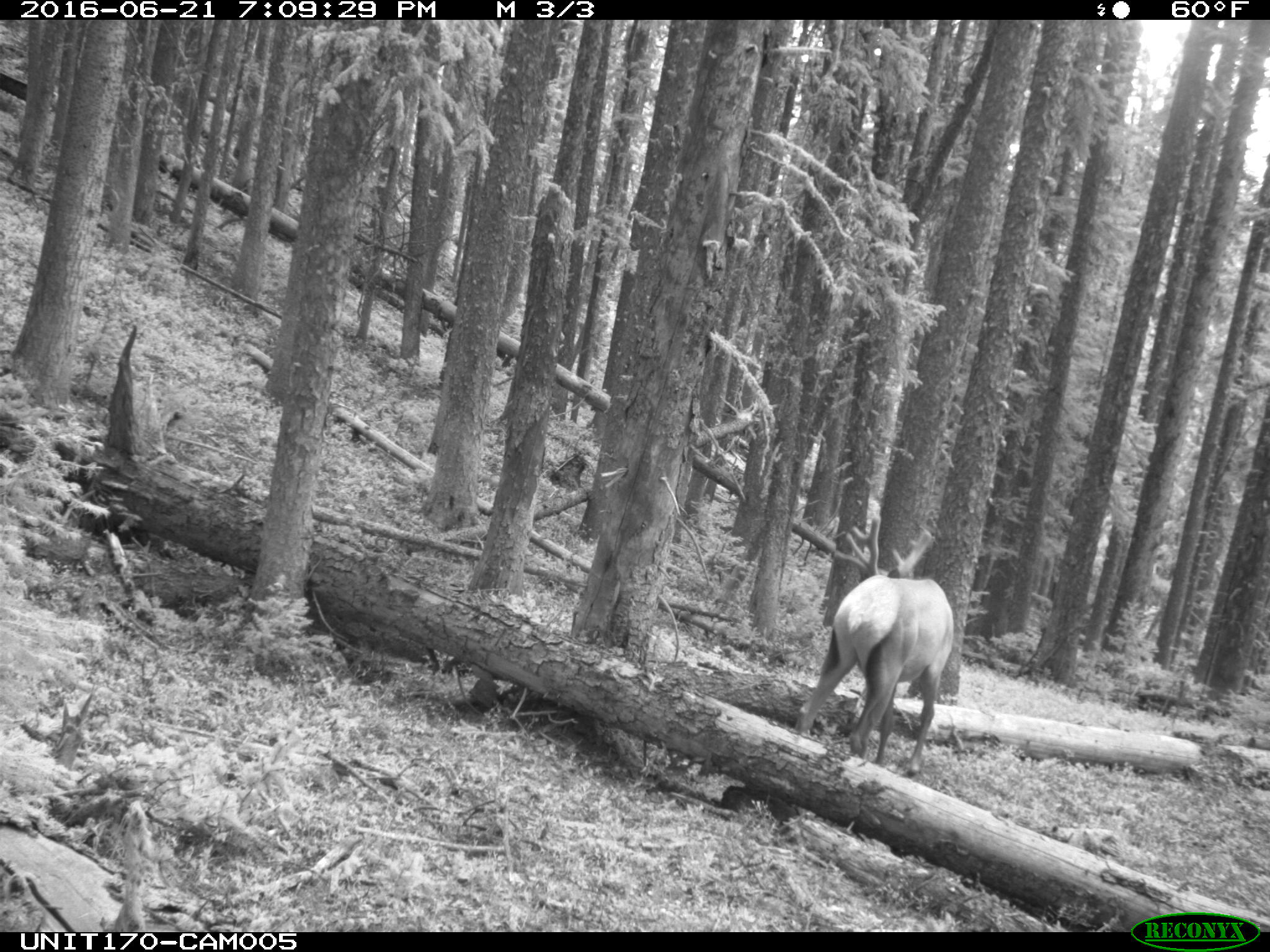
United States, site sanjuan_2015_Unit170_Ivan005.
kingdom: Animalia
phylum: Chordata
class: Mammalia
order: Artiodactyla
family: Cervidae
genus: Cervus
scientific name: Cervus elaphus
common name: red deer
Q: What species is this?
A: Cervus elaphus (red deer).